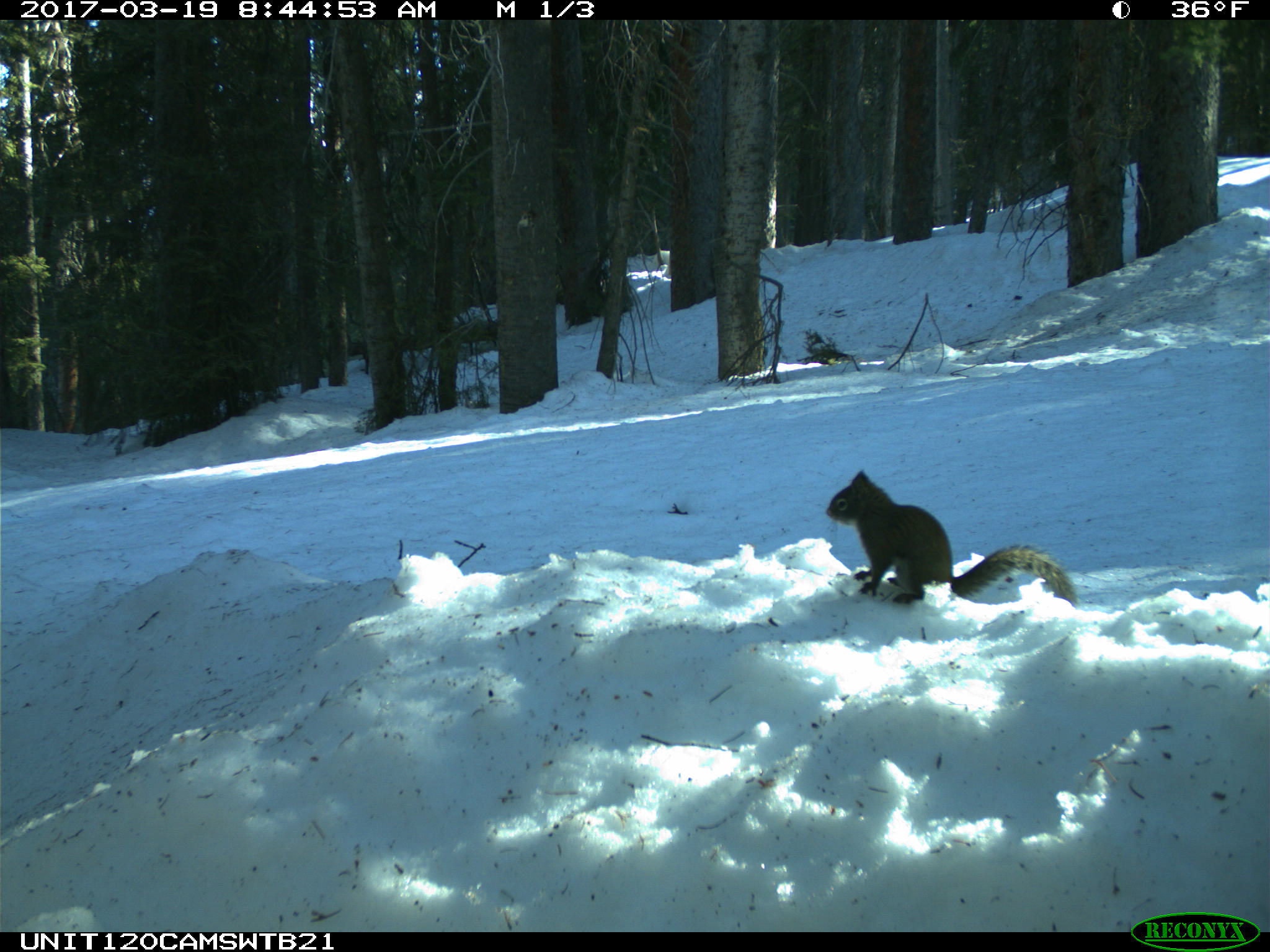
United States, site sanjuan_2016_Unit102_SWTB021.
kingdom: Animalia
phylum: Chordata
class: Mammalia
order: Rodentia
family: Sciuridae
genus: Tamiasciurus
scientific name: Tamiasciurus hudsonicus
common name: american red squirrel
Tamiasciurus hudsonicus (american red squirrel).